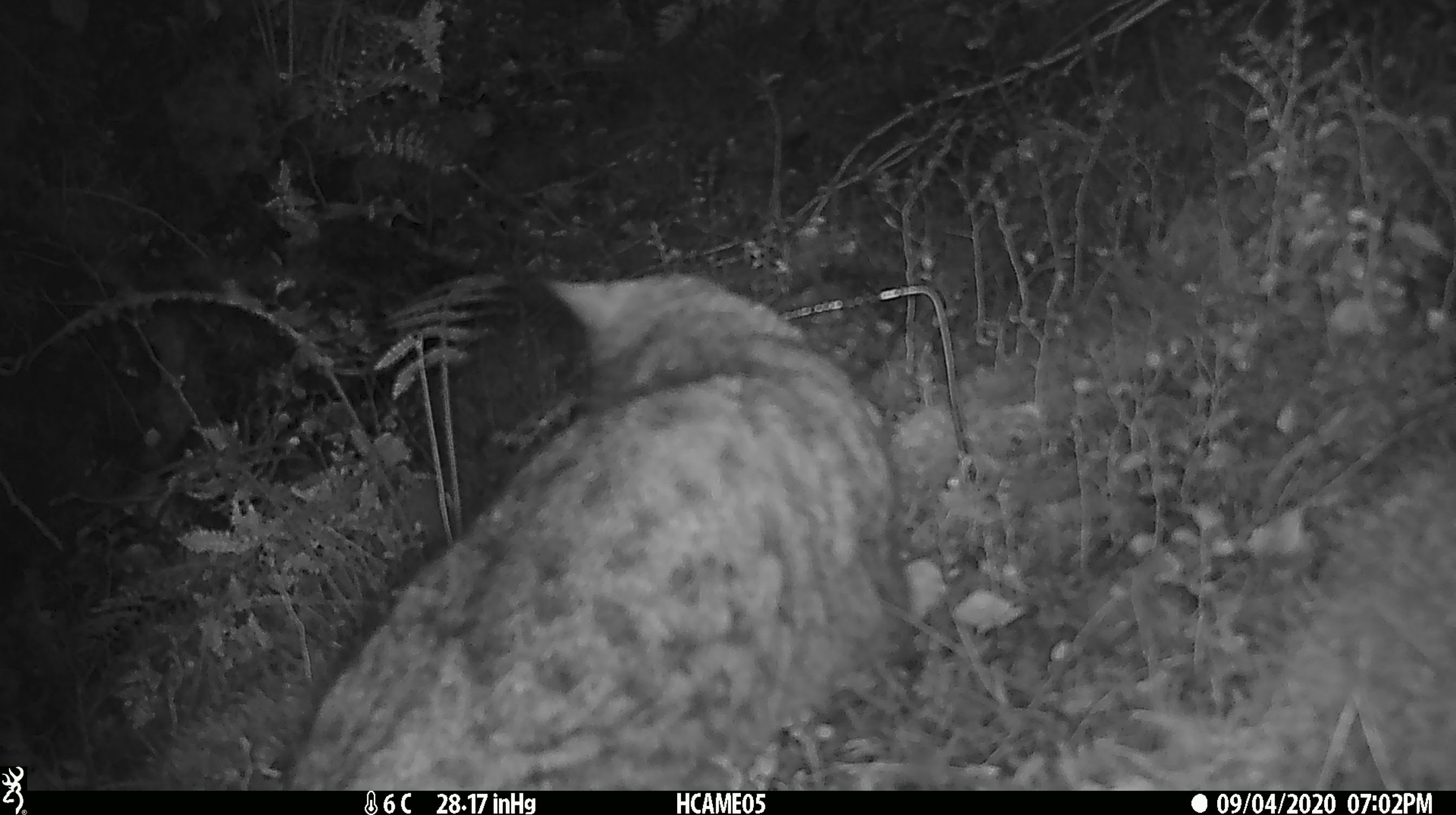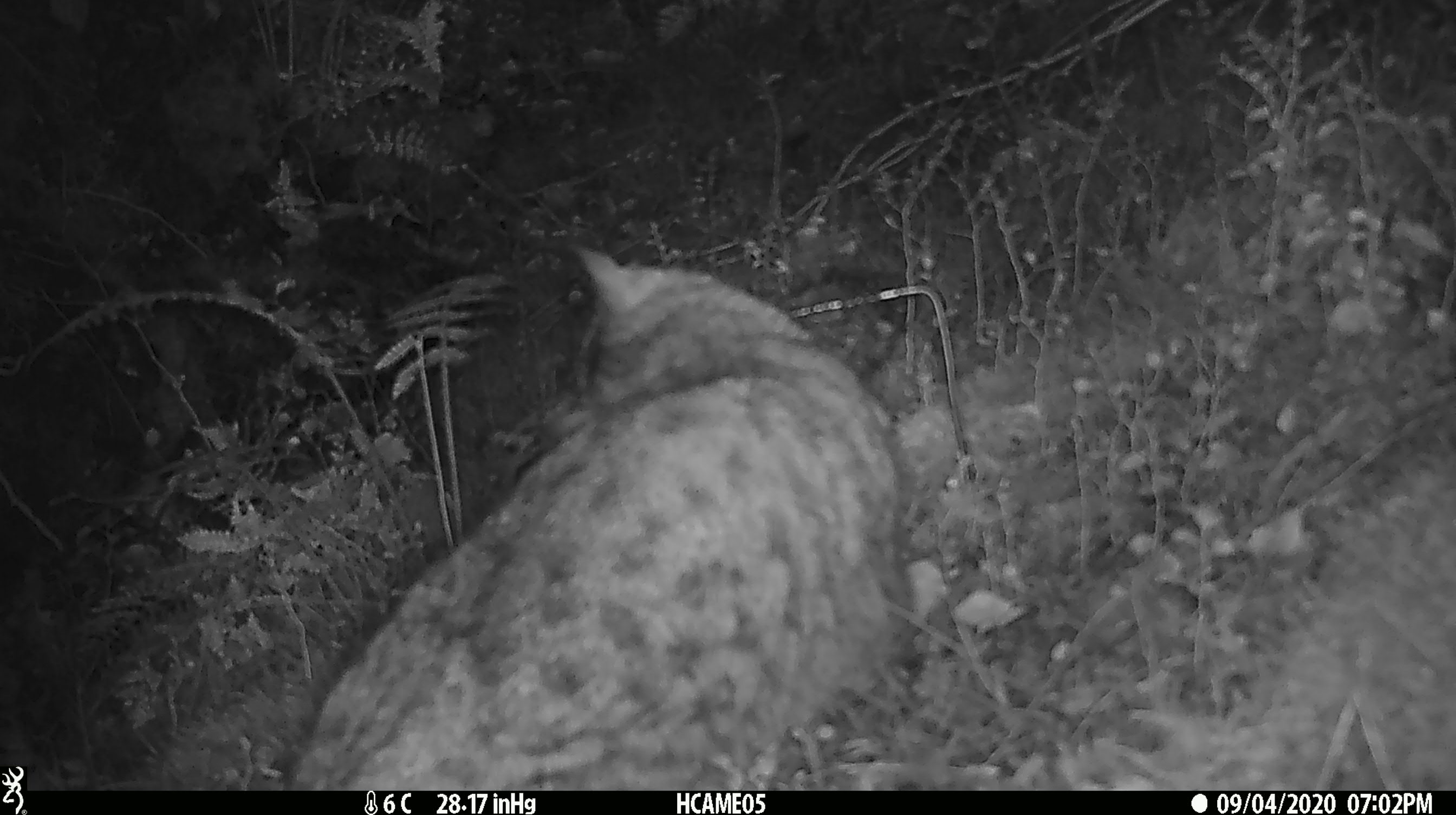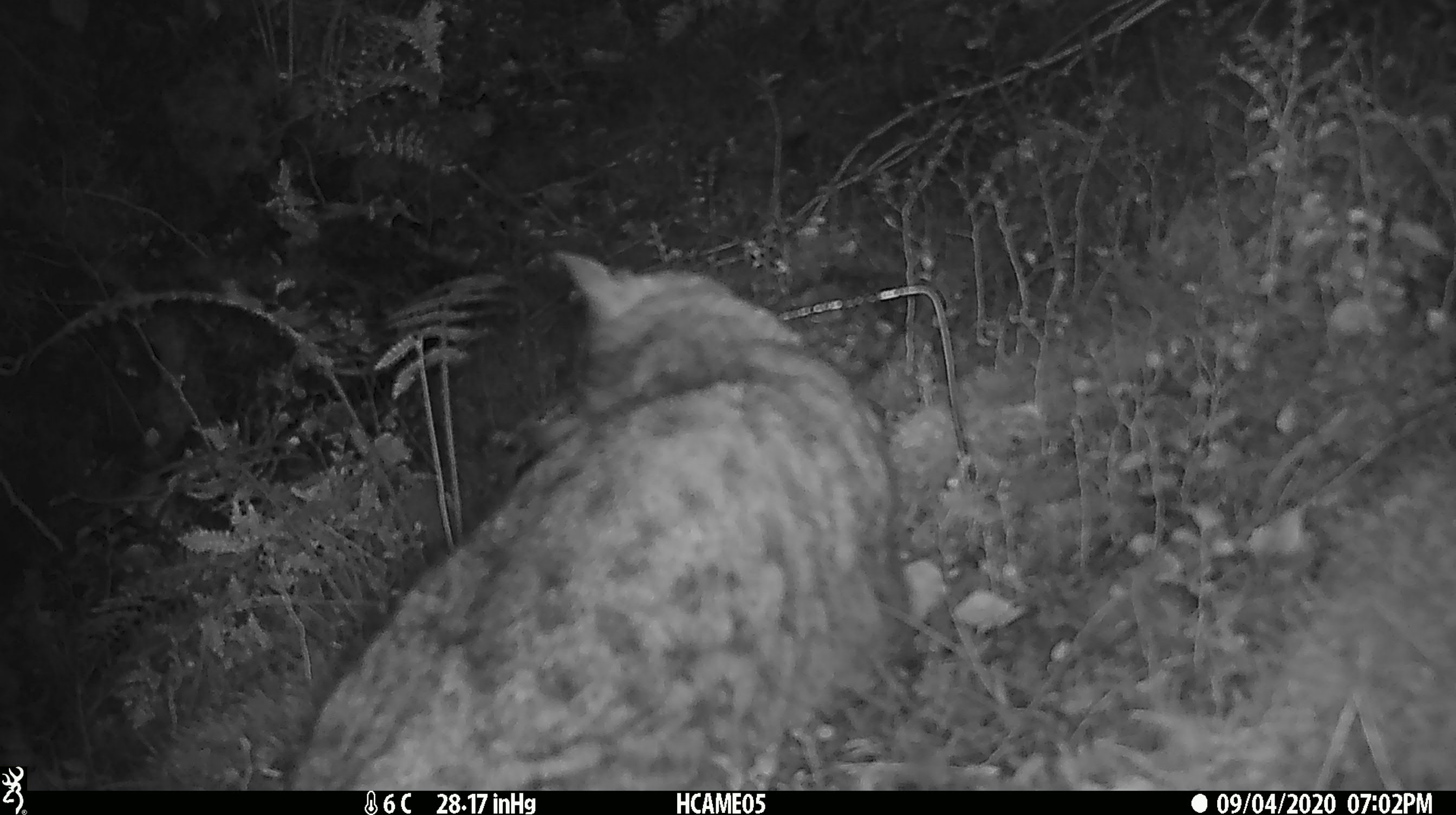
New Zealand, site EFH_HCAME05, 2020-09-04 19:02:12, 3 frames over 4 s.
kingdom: Animalia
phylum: Chordata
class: Mammalia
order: Carnivora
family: Felidae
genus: Felis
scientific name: Felis catus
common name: domestic cat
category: cat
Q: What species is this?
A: Cat (domestic cat) (Felis catus).